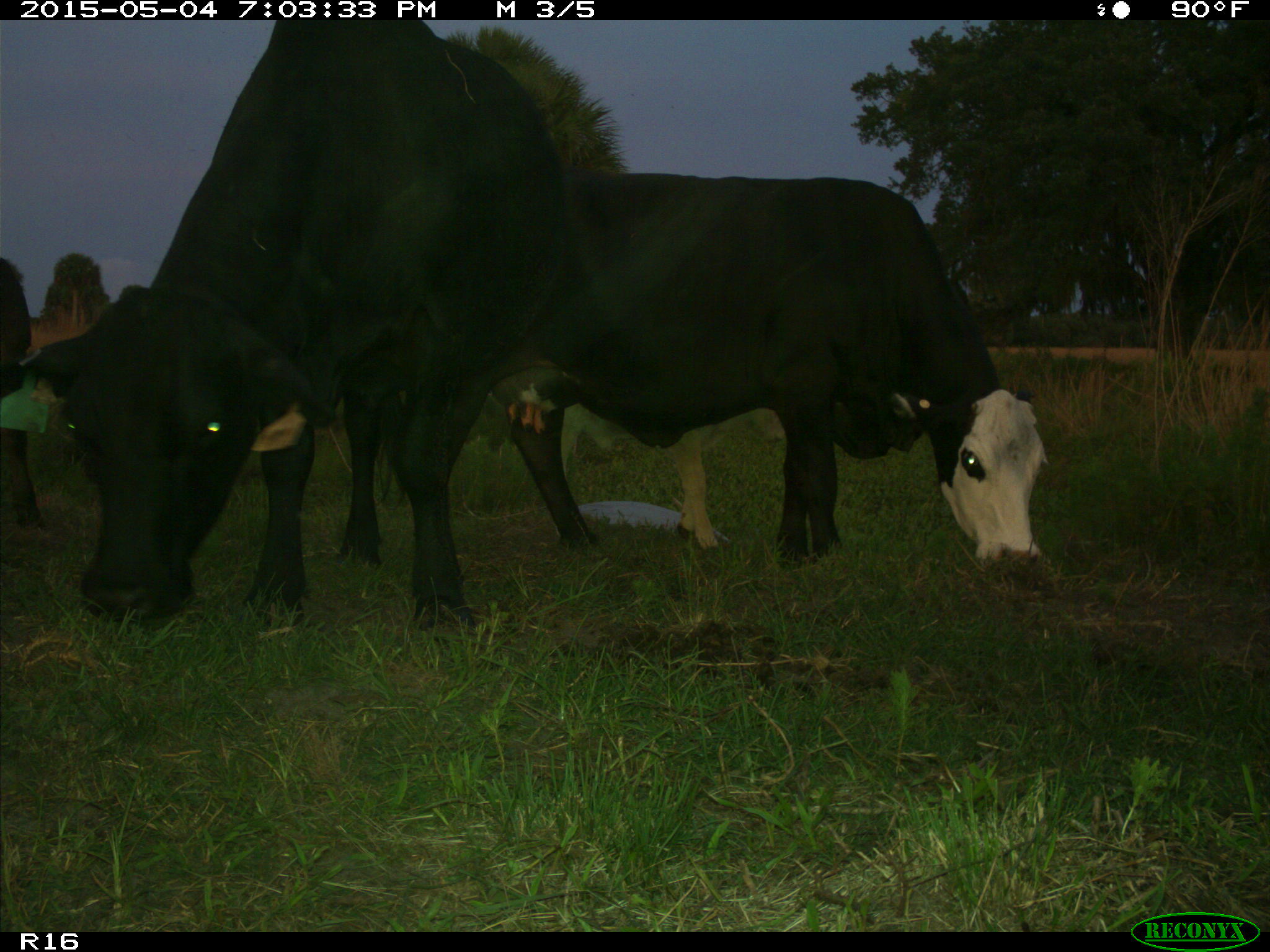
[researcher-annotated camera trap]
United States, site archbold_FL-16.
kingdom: Animalia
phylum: Chordata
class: Mammalia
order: Artiodactyla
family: Bovidae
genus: Bos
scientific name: Bos taurus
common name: domestic cow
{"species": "Bos taurus (domestic cow)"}